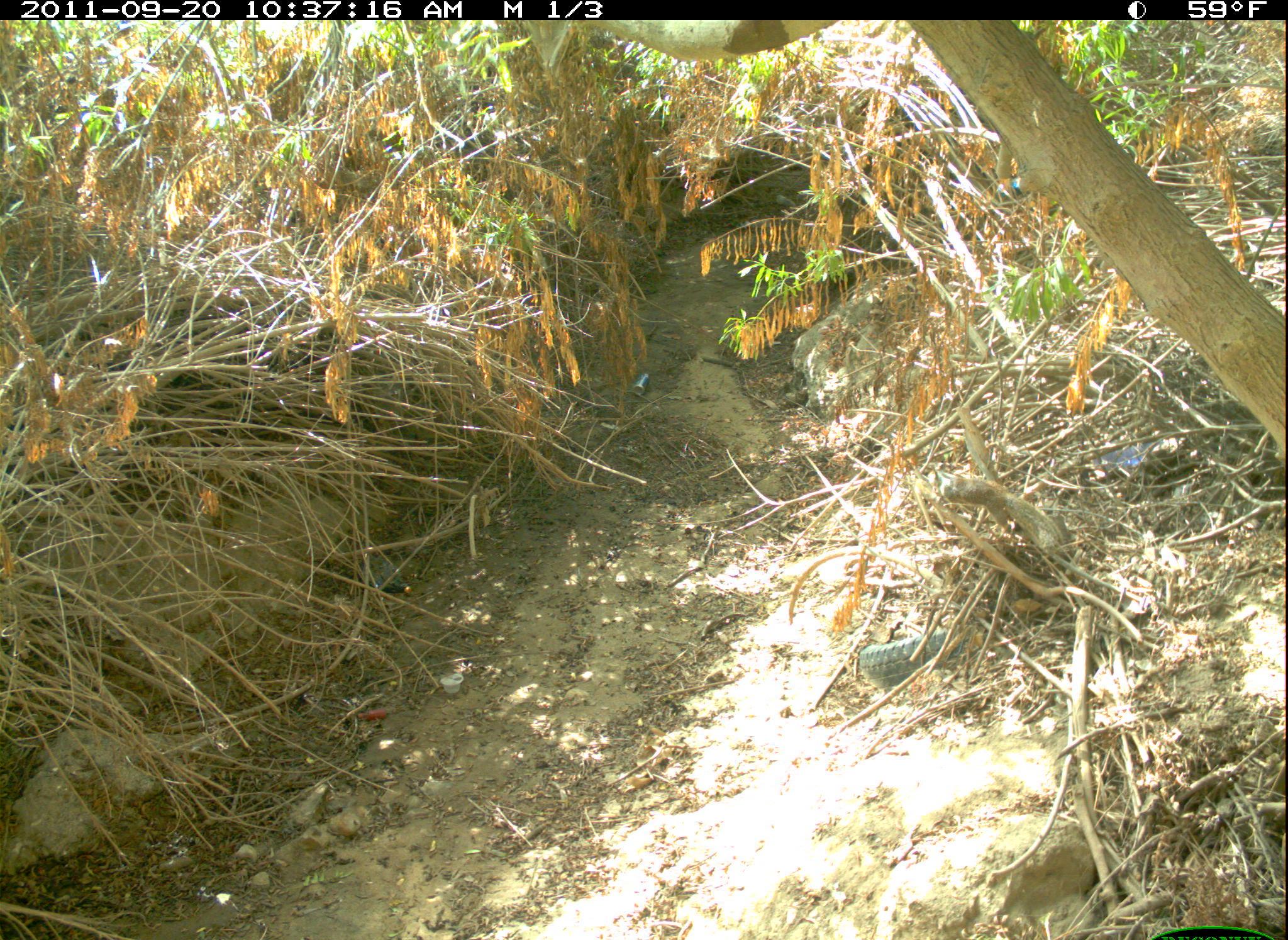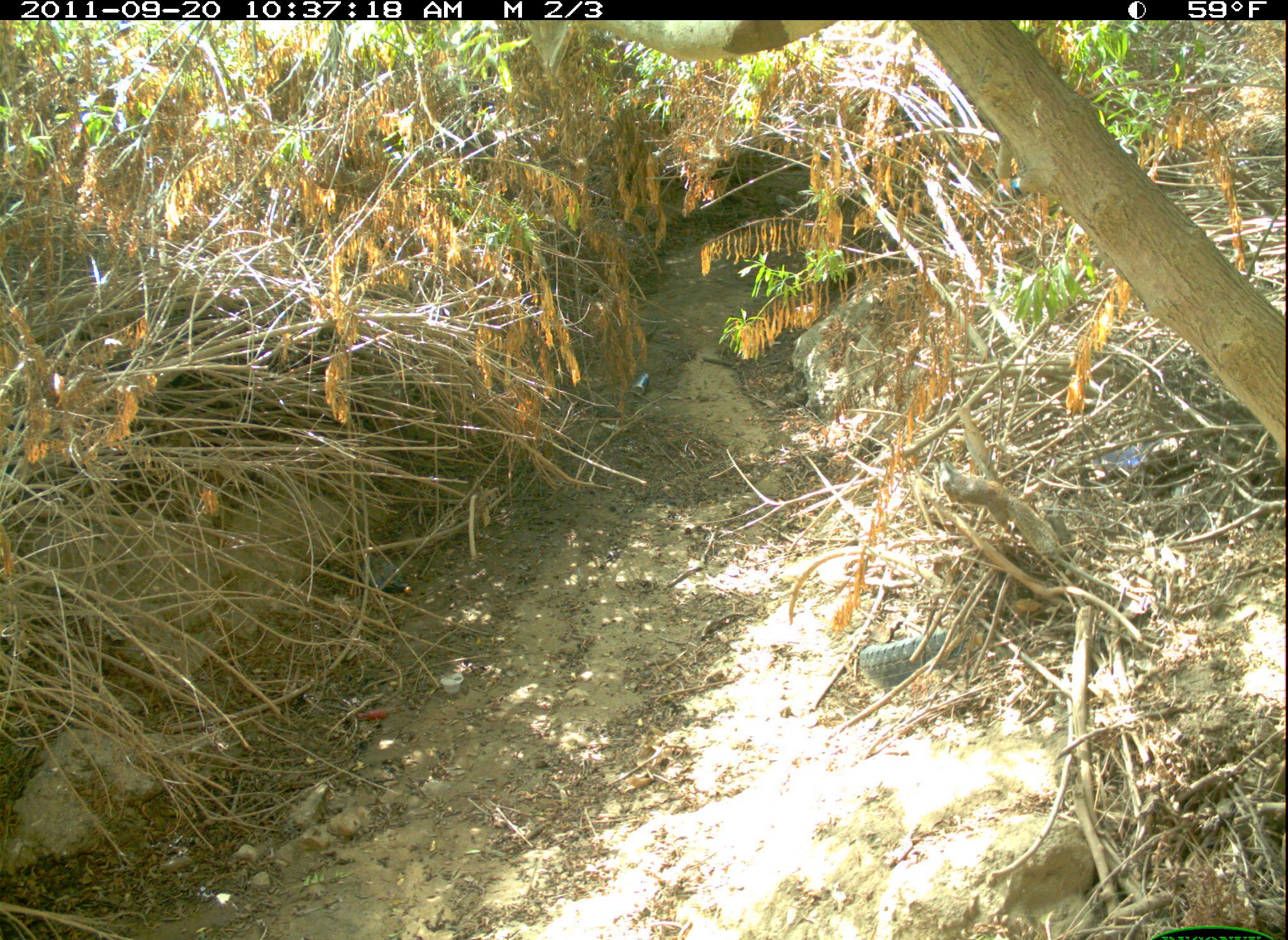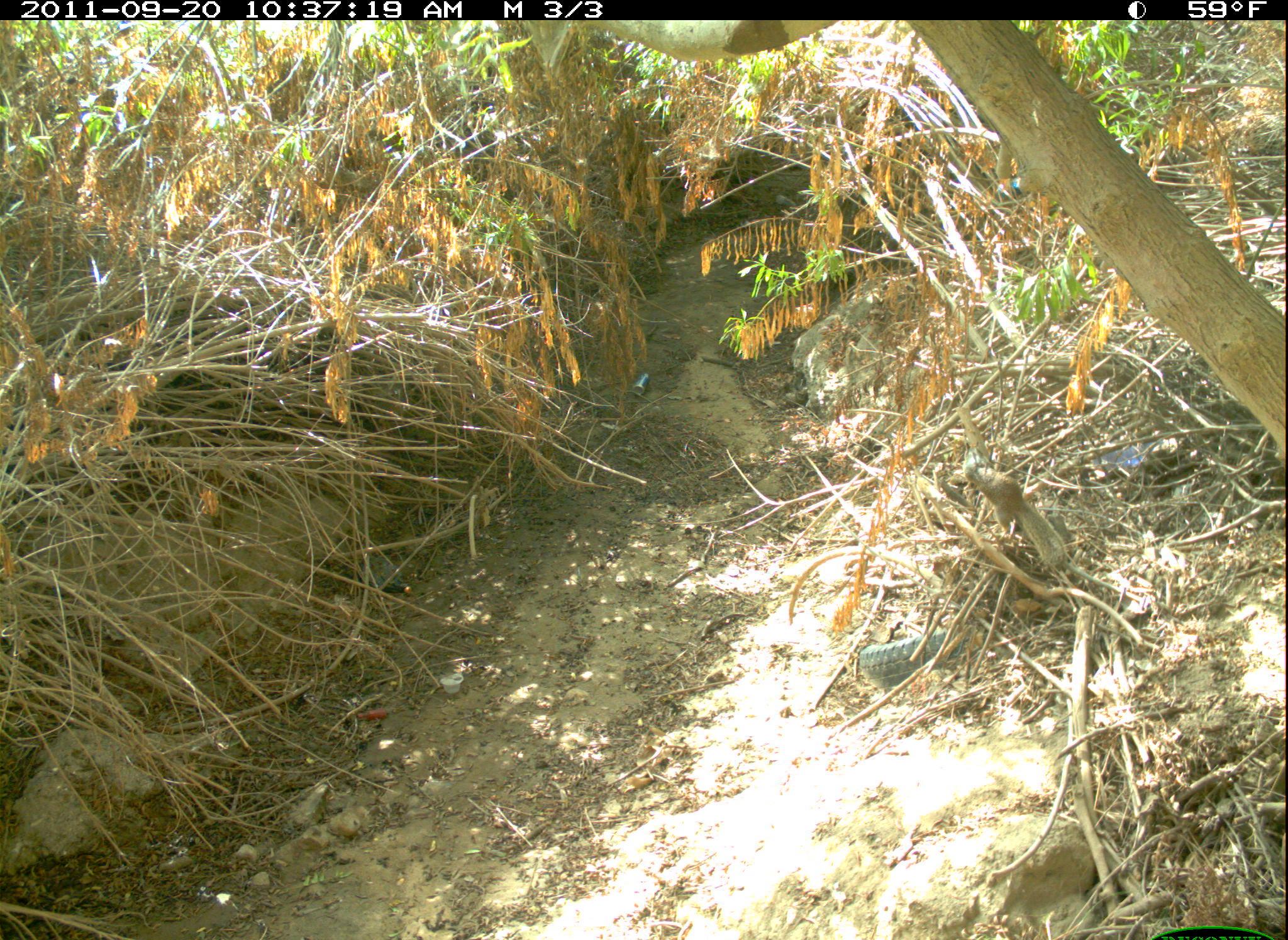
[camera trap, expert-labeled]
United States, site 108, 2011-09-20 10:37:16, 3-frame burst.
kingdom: Animalia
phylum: Chordata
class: Mammalia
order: Rodentia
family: Sciuridae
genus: Sciurus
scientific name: Sciurus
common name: squirrel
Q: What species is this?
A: Squirrel (Sciurus).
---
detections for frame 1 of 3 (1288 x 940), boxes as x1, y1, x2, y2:
squirrel: 918, 433, 1063, 562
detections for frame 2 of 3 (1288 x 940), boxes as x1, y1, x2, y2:
squirrel: 932, 459, 1079, 573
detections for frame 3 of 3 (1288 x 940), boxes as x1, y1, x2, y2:
squirrel: 953, 448, 1079, 591